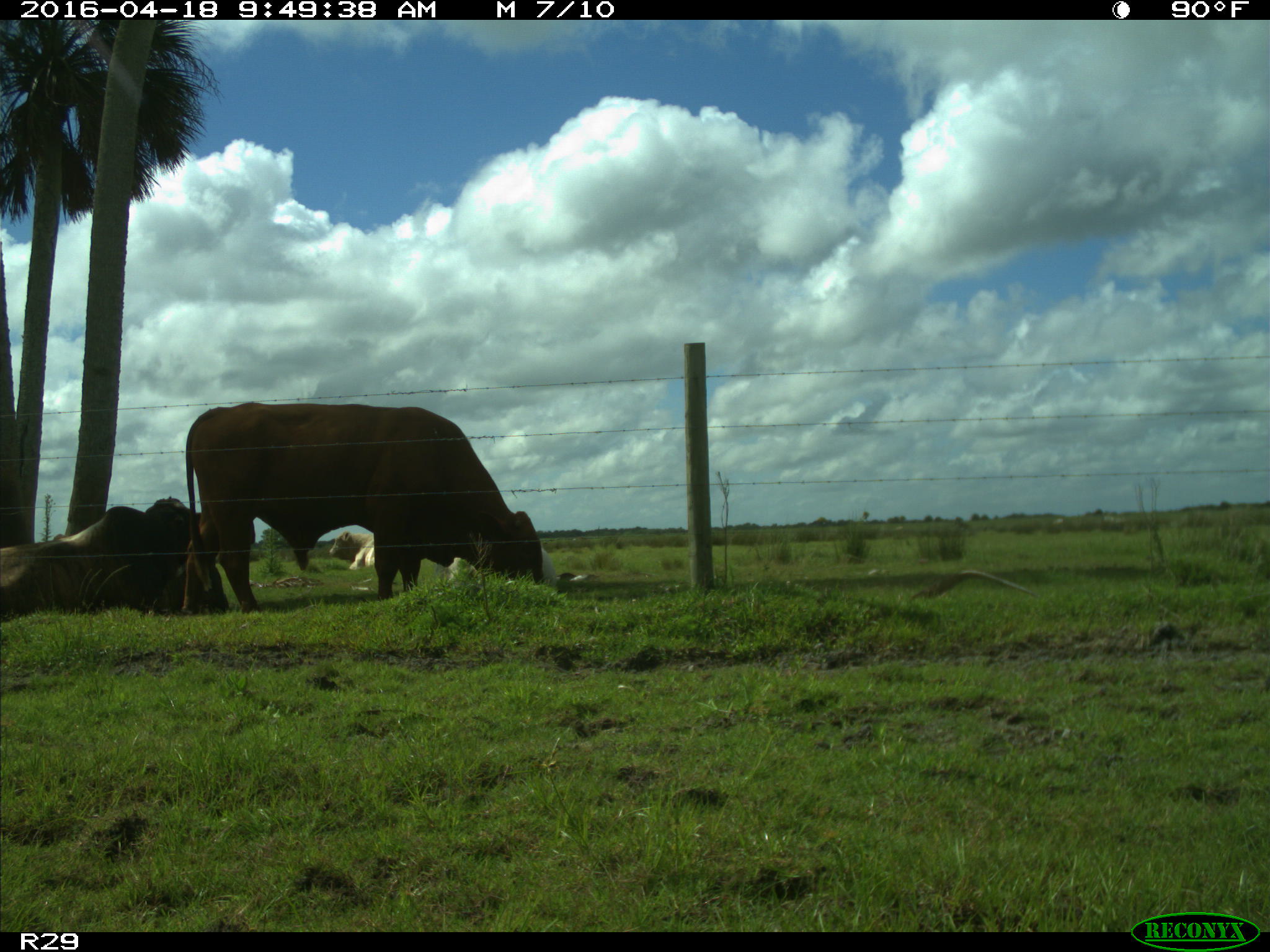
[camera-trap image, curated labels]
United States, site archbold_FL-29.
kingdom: Animalia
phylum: Chordata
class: Mammalia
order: Artiodactyla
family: Bovidae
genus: Bos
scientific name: Bos taurus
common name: domestic cow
Bos taurus (domestic cow).